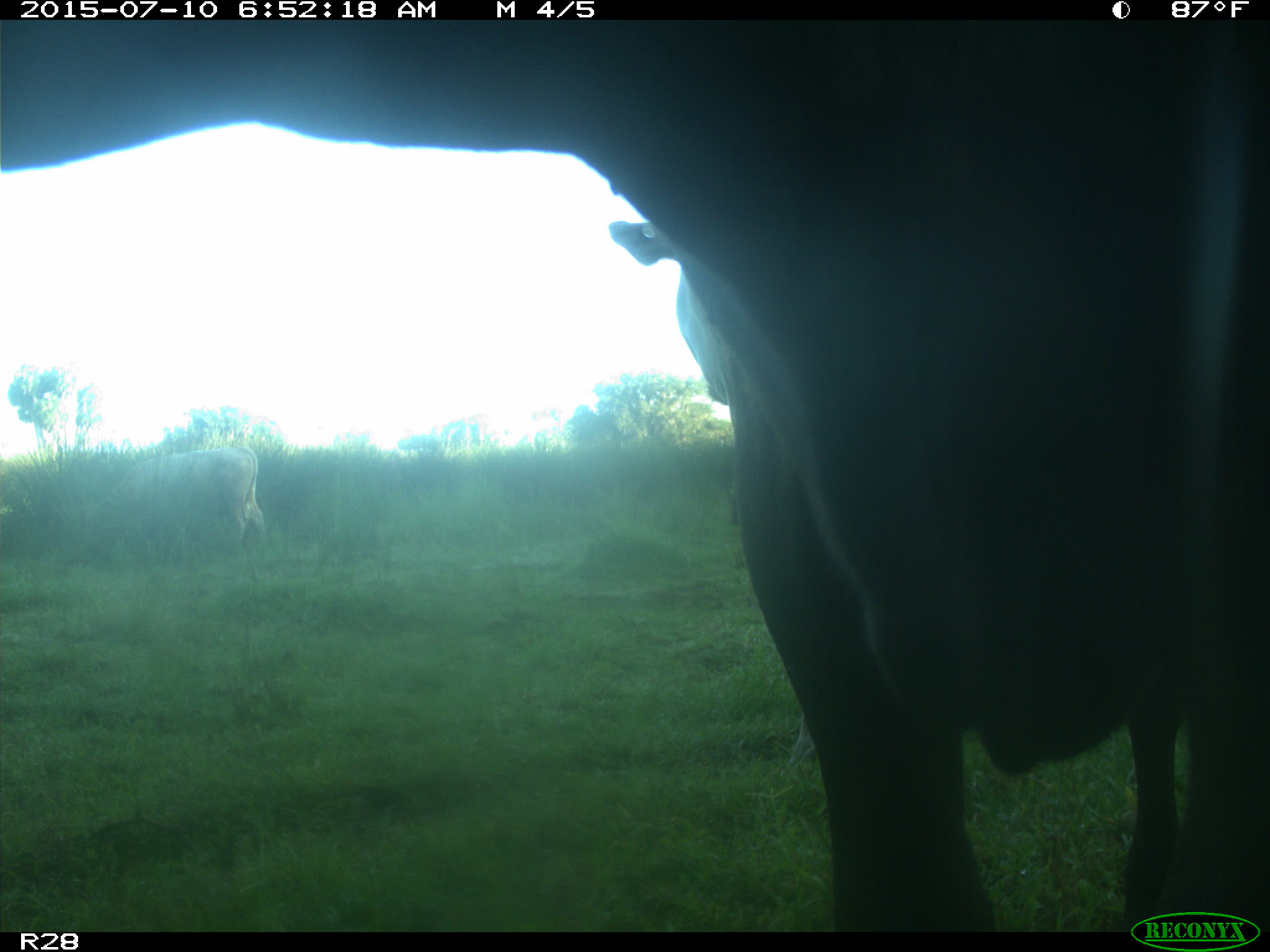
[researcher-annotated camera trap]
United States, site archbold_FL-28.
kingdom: Animalia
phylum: Chordata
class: Mammalia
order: Artiodactyla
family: Bovidae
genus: Bos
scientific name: Bos taurus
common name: domestic cow